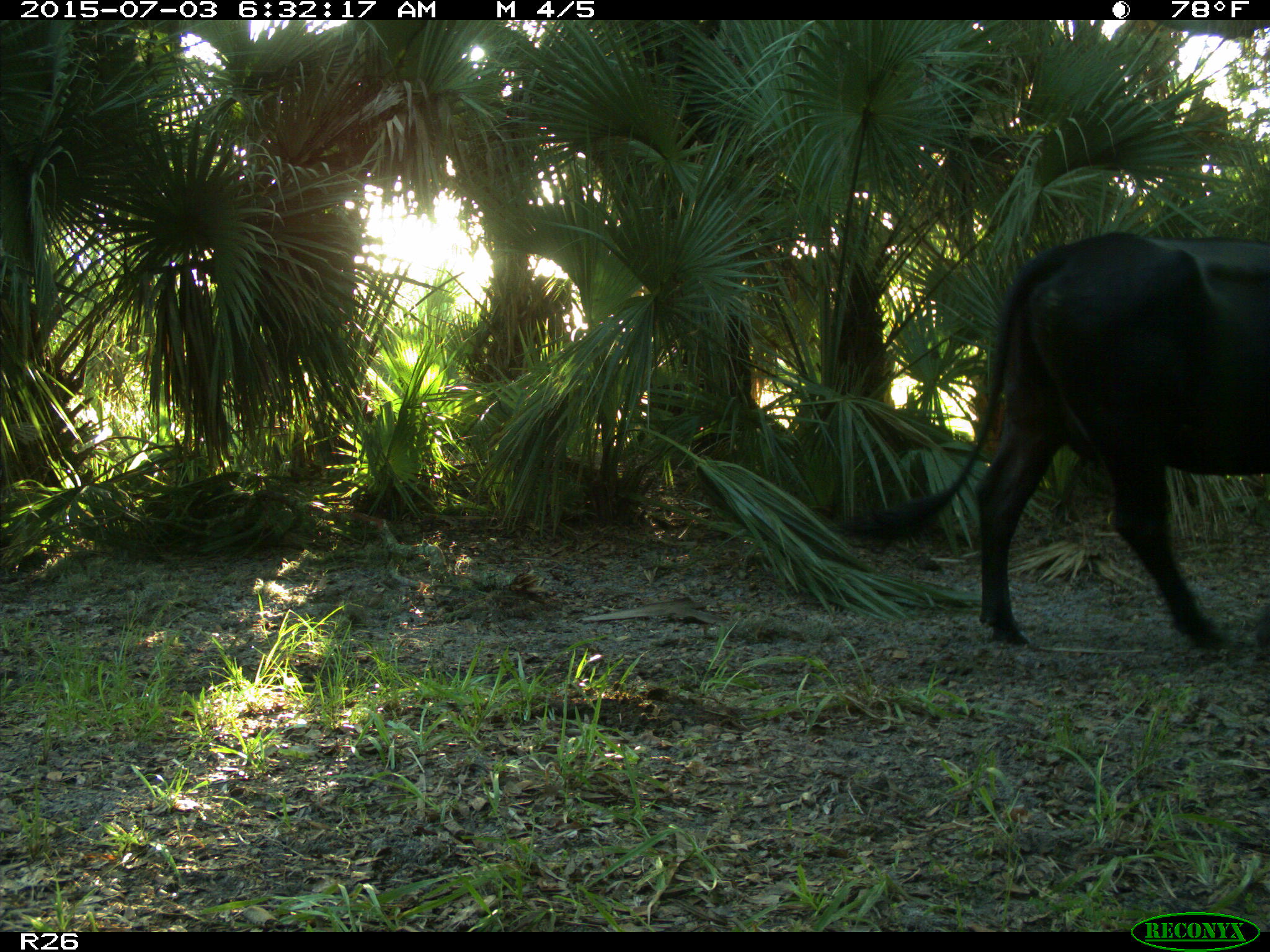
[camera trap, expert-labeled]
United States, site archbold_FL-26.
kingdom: Animalia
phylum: Chordata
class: Mammalia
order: Artiodactyla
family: Bovidae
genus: Bos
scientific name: Bos taurus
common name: domestic cow